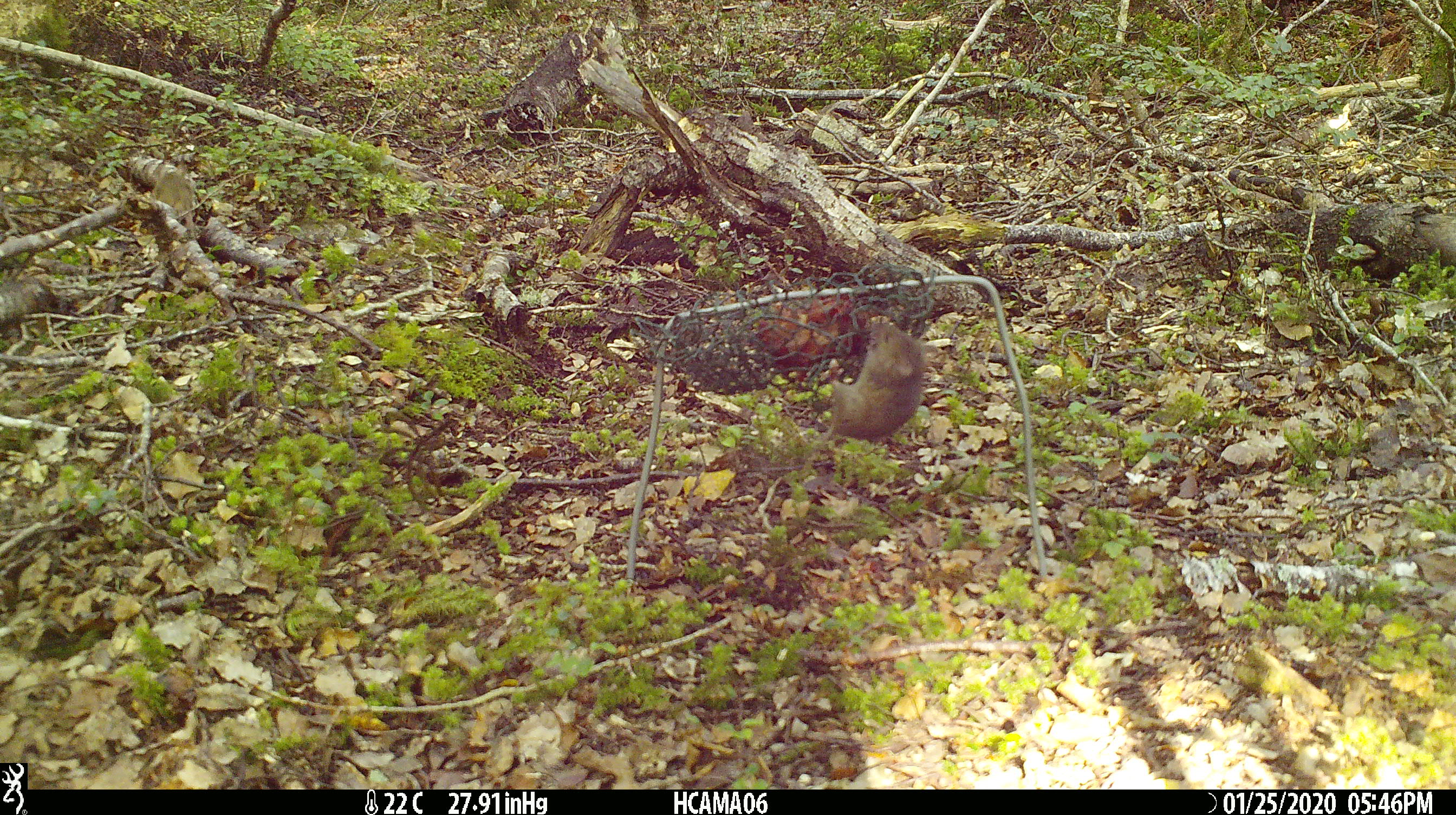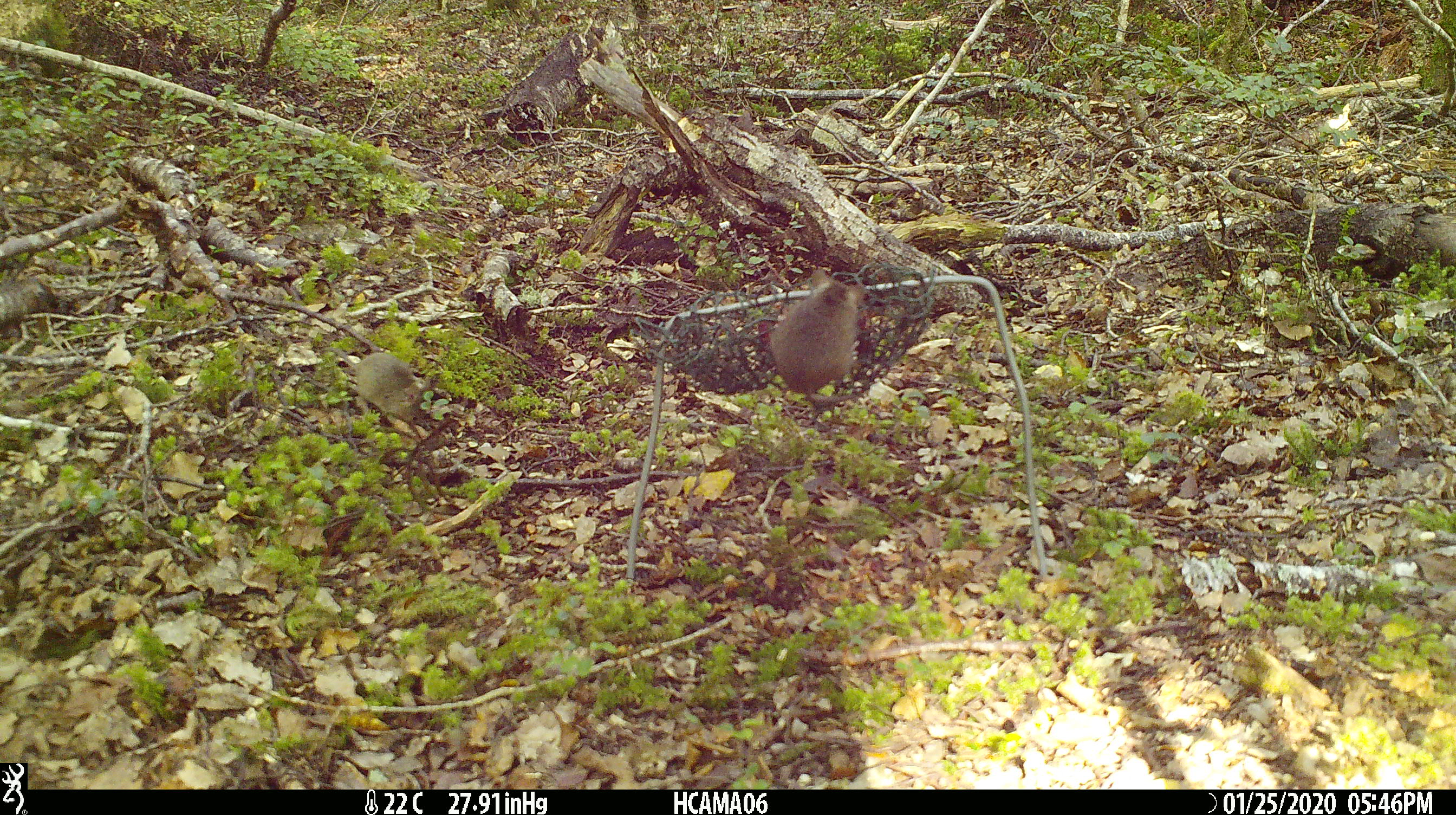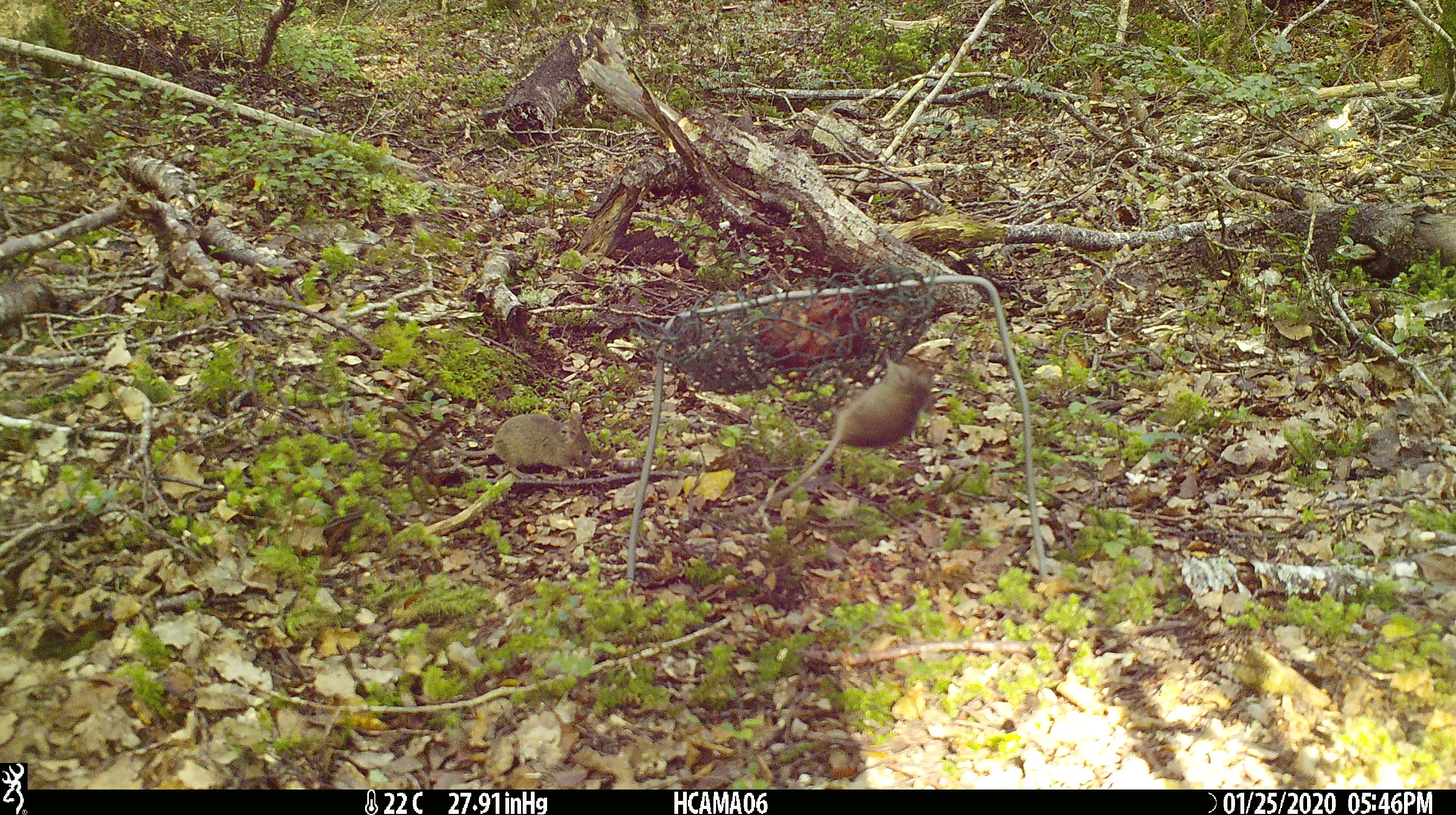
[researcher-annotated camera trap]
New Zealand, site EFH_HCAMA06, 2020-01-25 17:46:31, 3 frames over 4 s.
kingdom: Animalia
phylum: Chordata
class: Mammalia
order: Rodentia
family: Muridae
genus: Mus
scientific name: Mus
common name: mouse